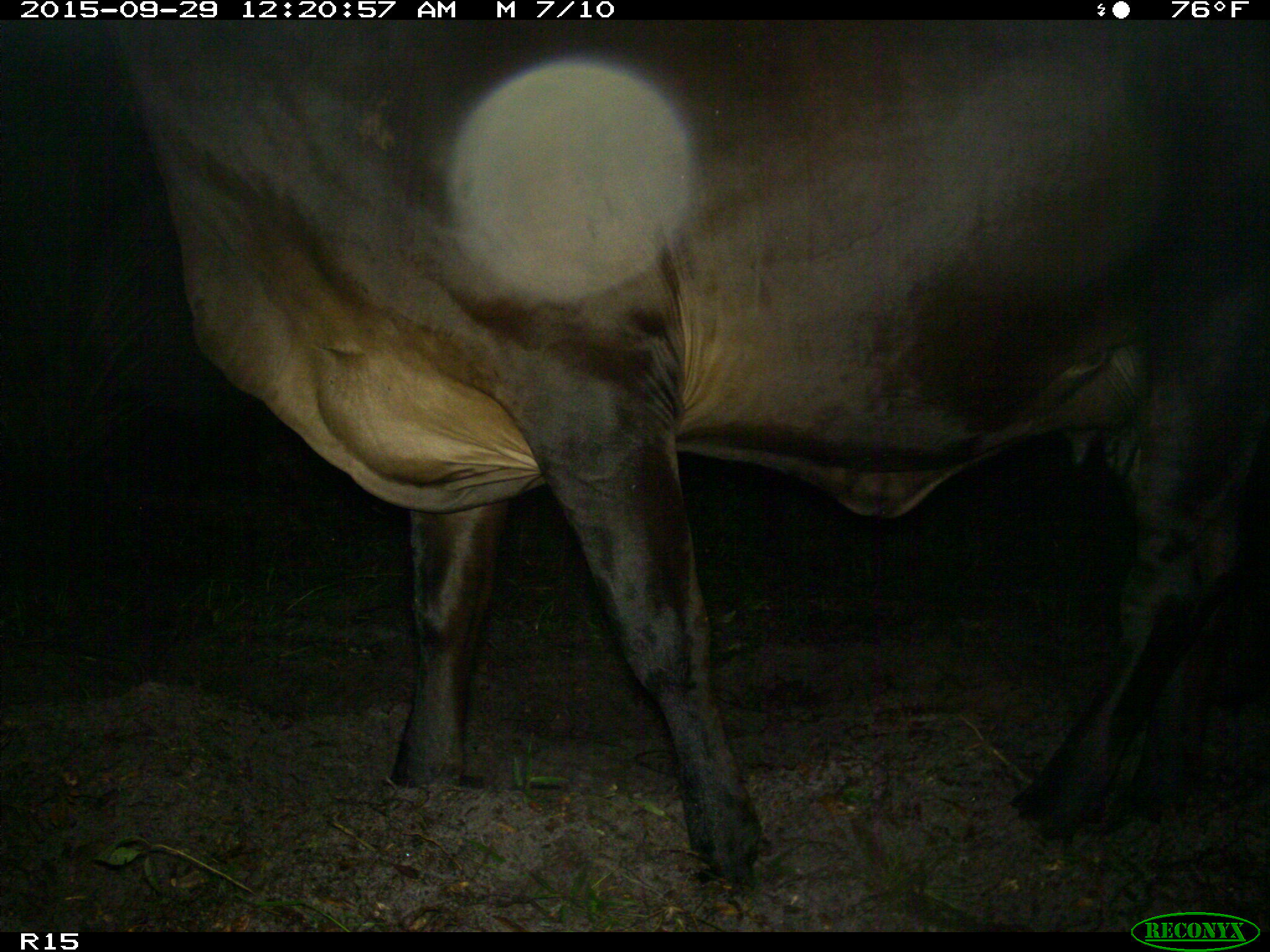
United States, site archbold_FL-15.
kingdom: Animalia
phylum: Chordata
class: Mammalia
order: Artiodactyla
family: Bovidae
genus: Bos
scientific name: Bos taurus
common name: domestic cow